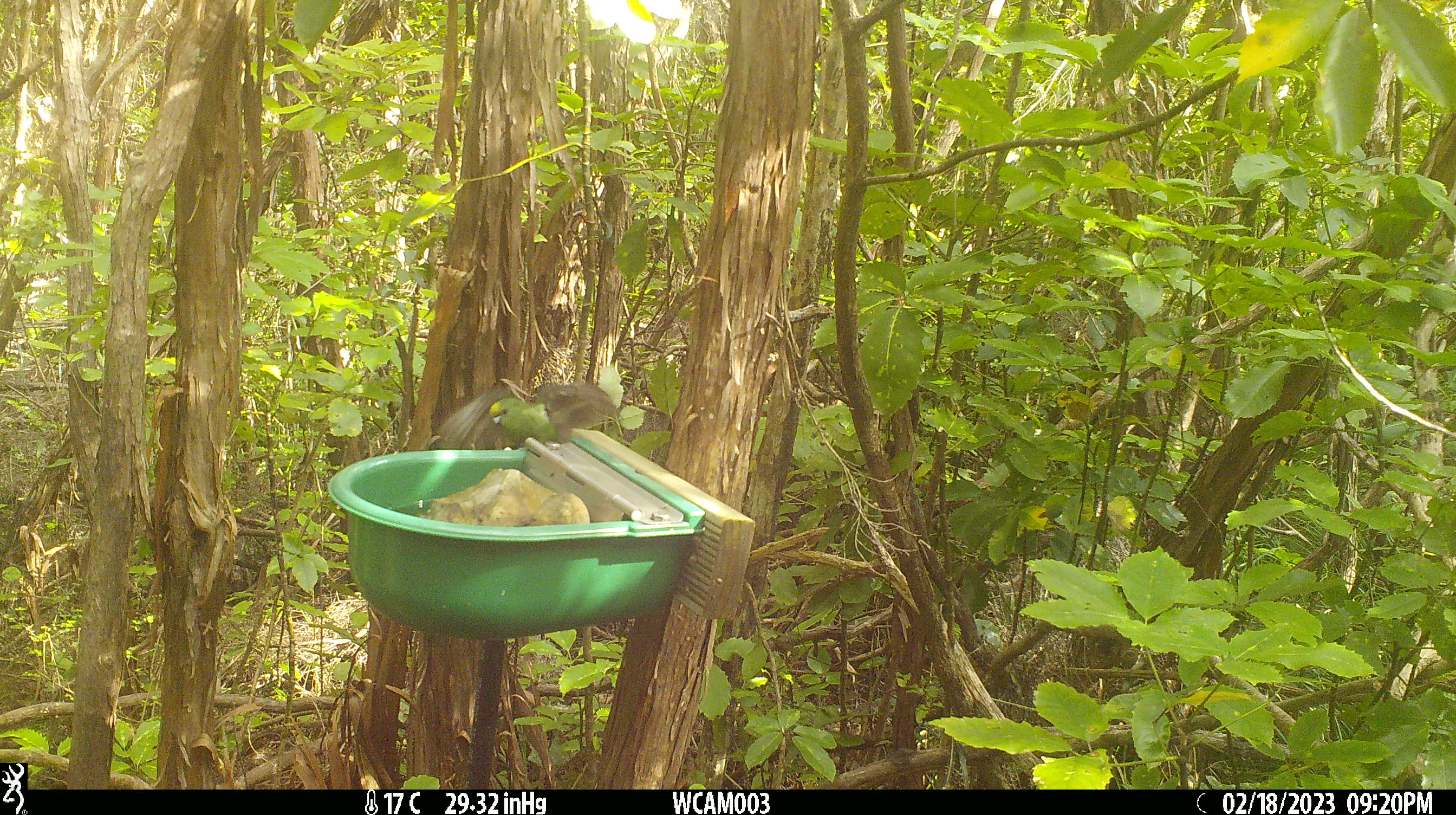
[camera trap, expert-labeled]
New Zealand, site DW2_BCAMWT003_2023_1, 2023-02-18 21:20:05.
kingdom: Animalia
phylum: Chordata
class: Aves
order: Psittaciformes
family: Psittaculidae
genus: Cyanoramphus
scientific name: Cyanoramphus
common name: parakeet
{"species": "parakeet (Cyanoramphus)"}